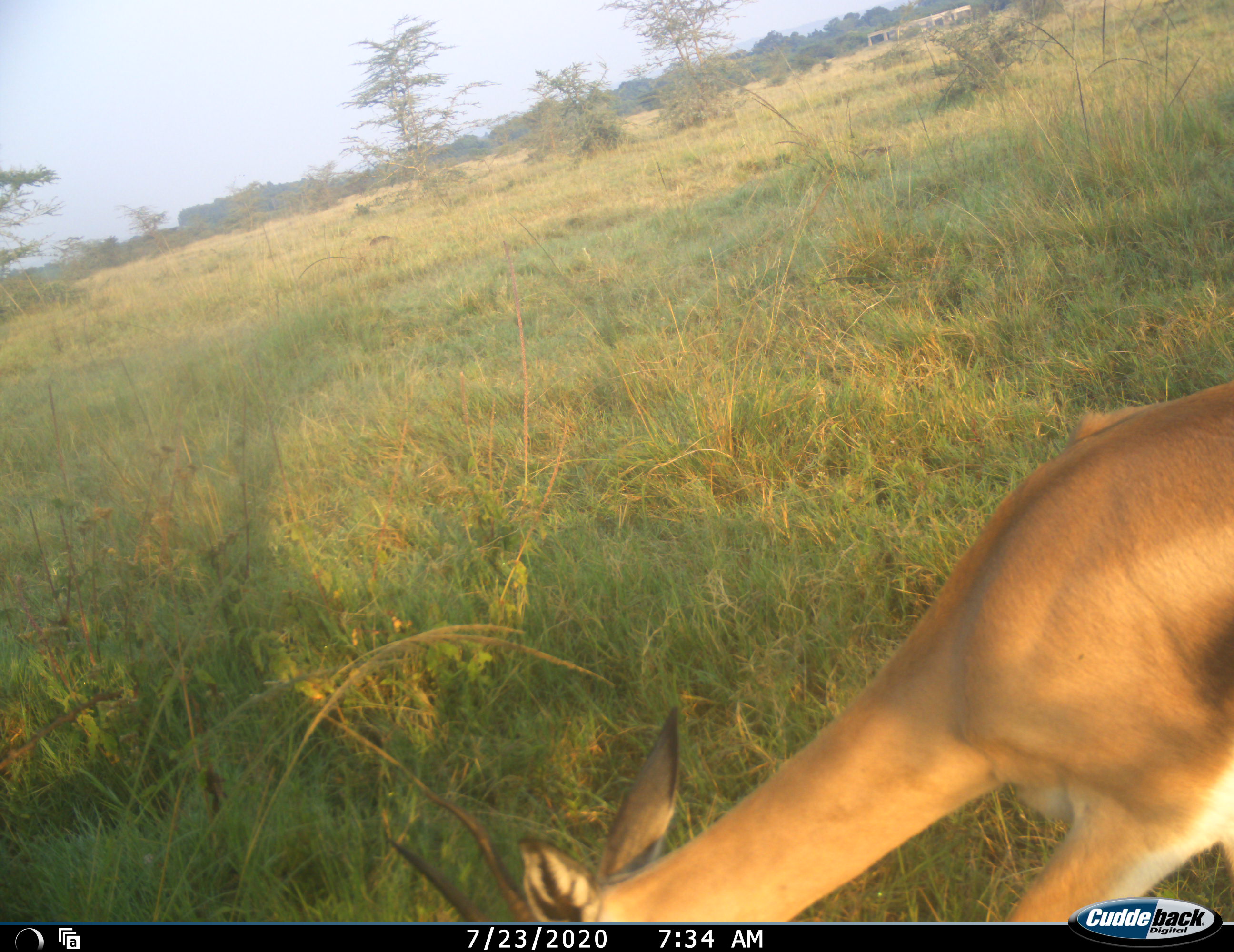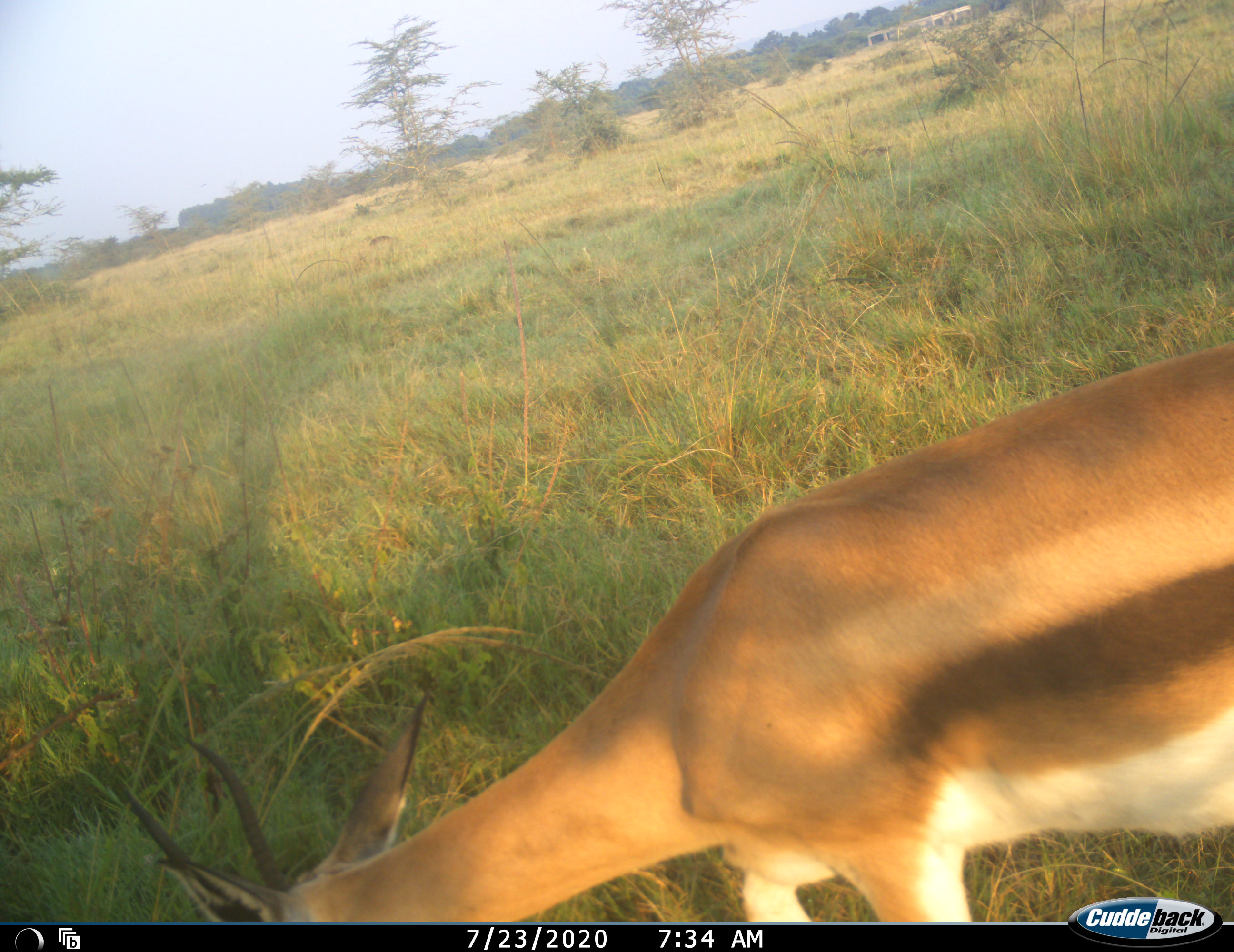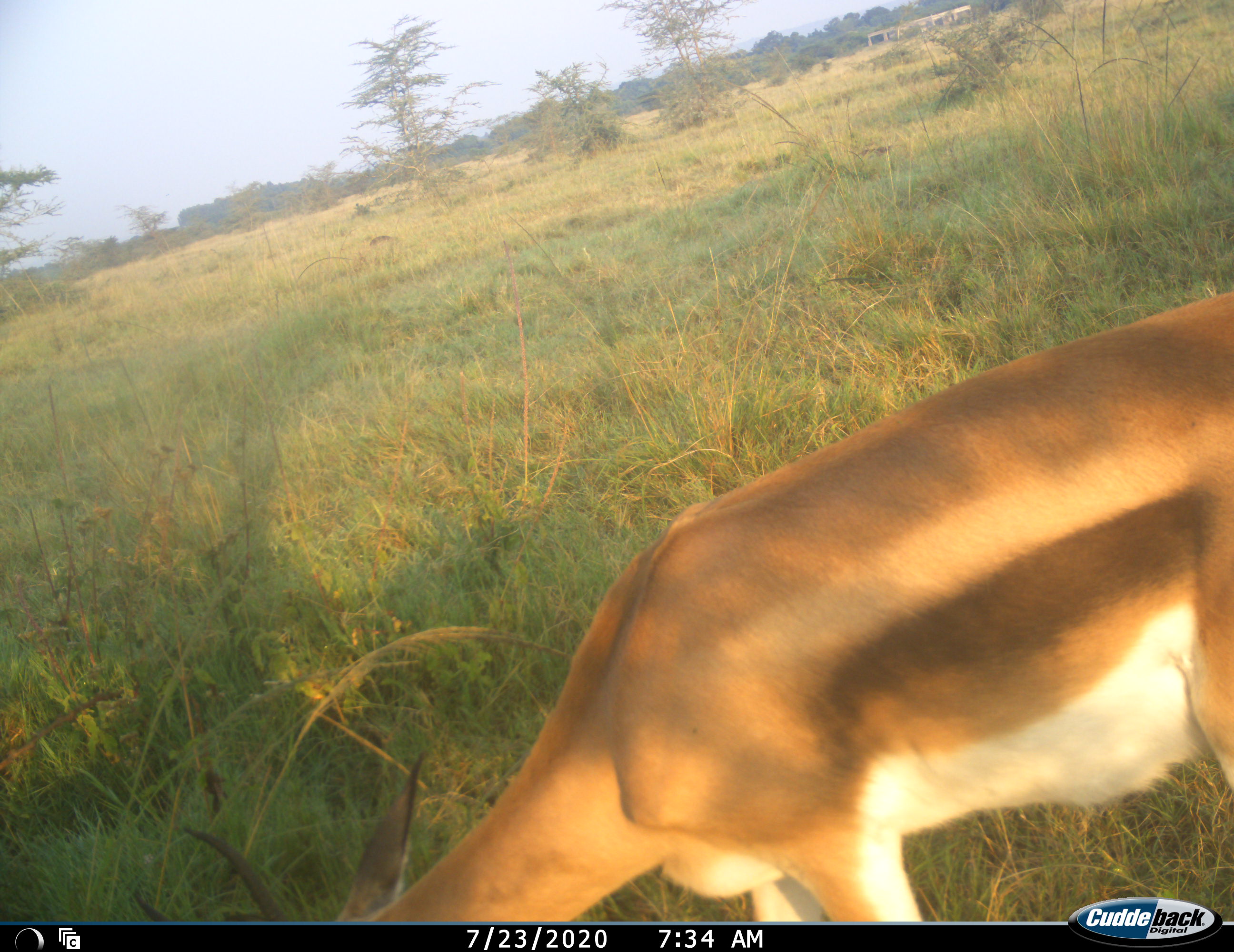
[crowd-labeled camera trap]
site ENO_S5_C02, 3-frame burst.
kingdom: Animalia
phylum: Chordata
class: Mammalia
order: Artiodactyla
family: Bovidae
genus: Eudorcas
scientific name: Eudorcas thomsonii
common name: thomson's gazelle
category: gazellethomsons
Gazellethomsons (thomson's gazelle) (Eudorcas thomsonii), count 1. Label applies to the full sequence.